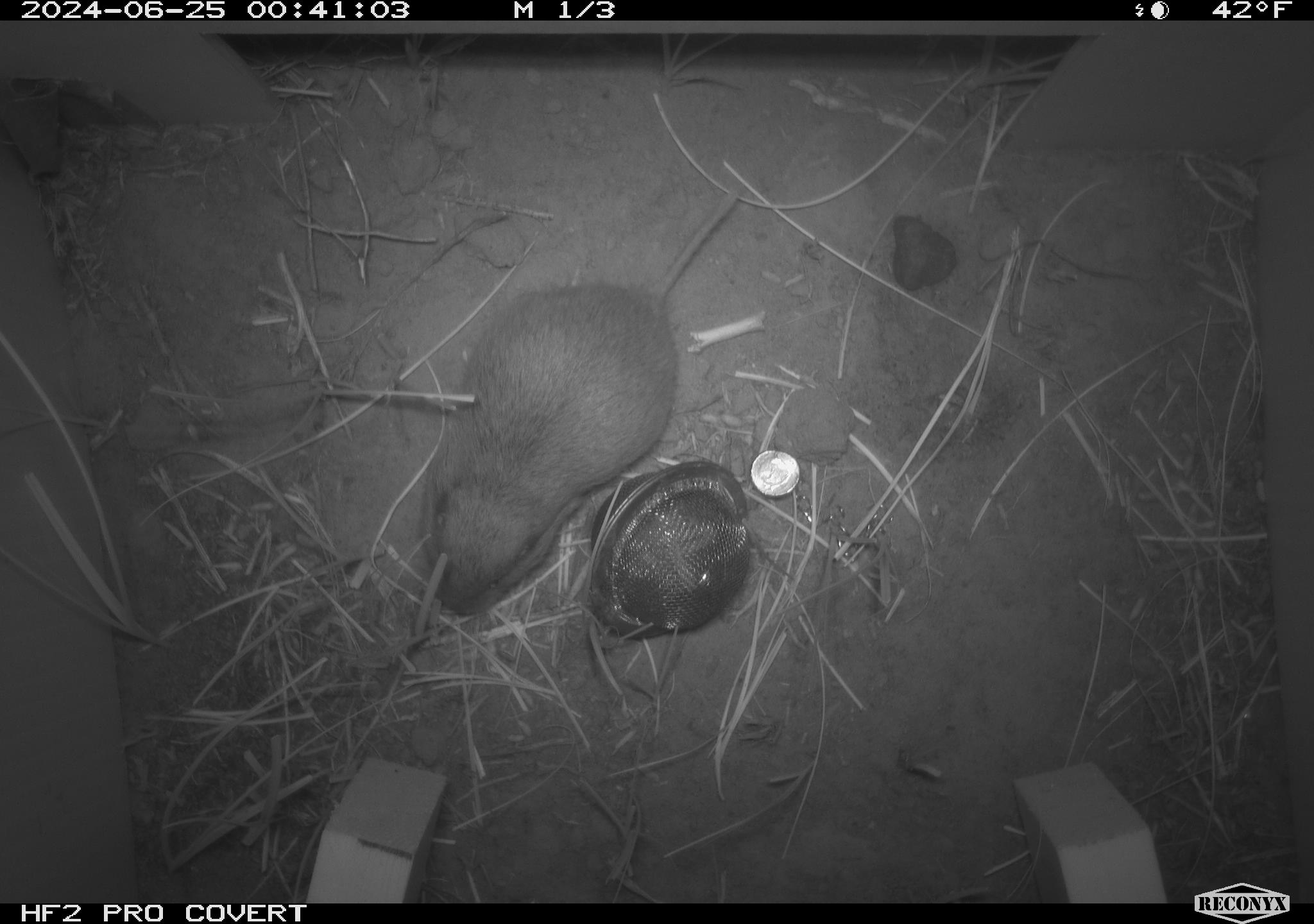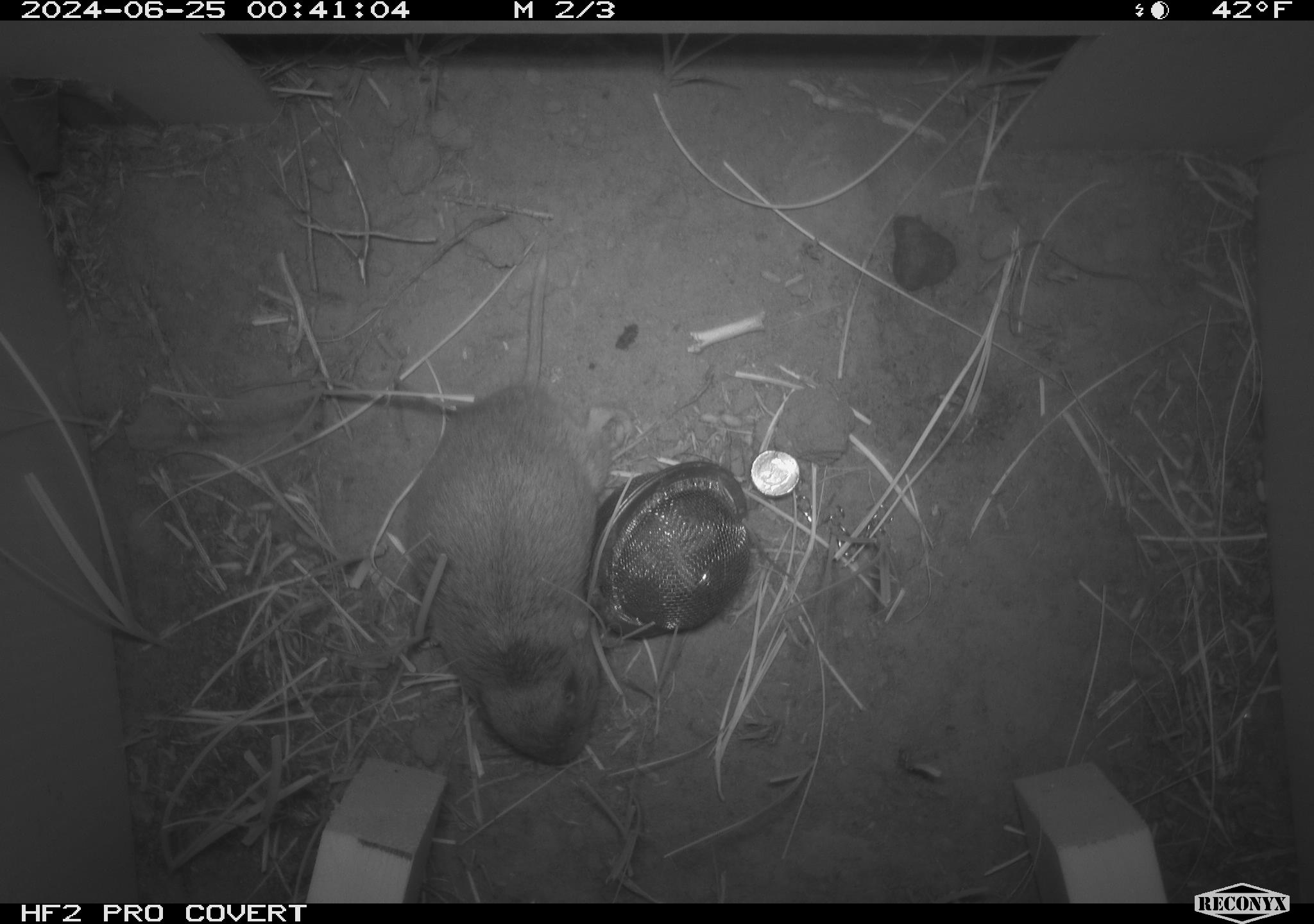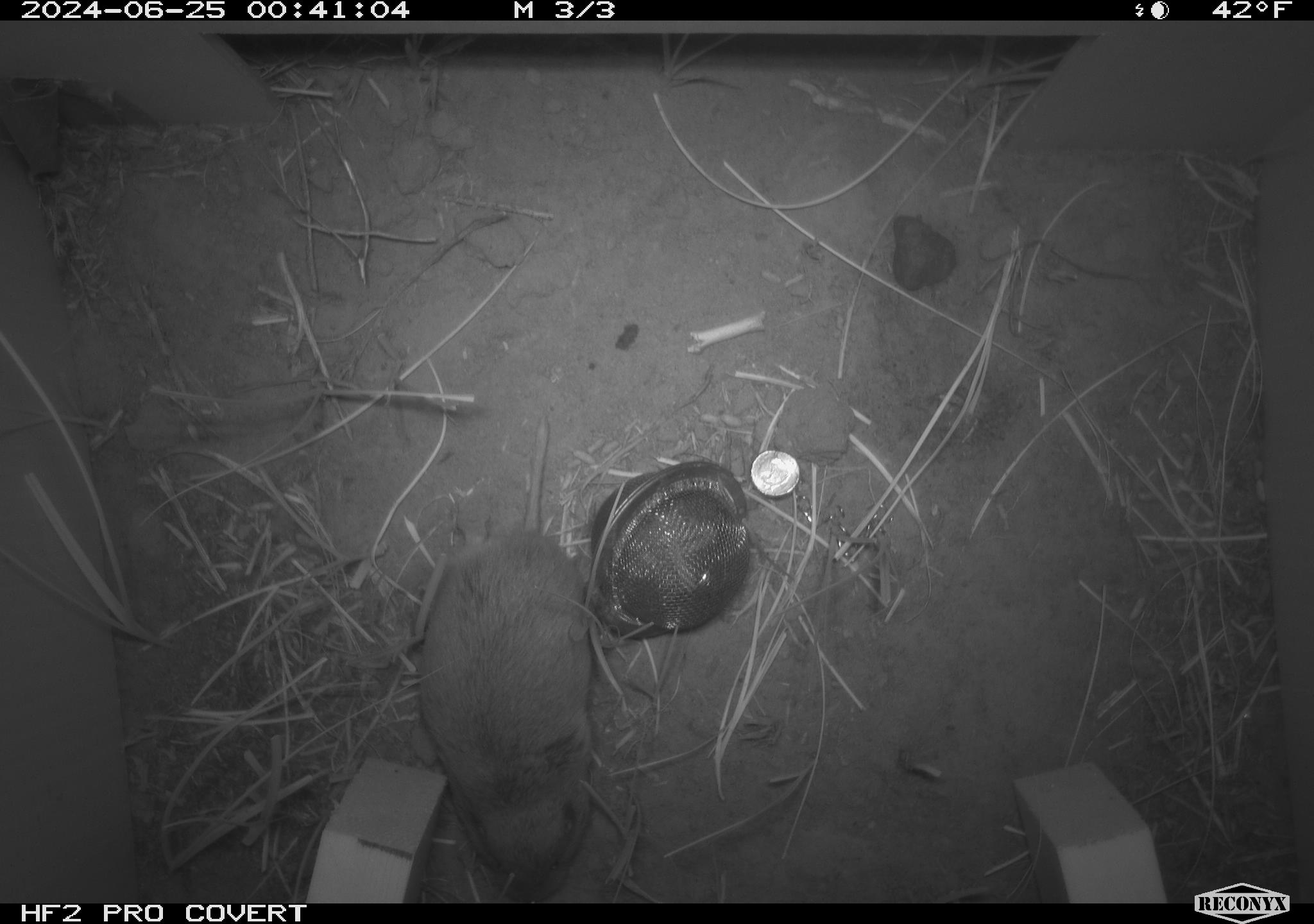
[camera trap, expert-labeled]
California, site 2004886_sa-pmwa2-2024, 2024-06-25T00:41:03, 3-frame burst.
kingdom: Animalia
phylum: Chordata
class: Mammalia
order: Rodentia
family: Geomyidae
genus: Thomomys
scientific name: Thomomys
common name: smooth-toothed pocket gophers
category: thomomys species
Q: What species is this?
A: Thomomys species (smooth-toothed pocket gophers) (Thomomys).